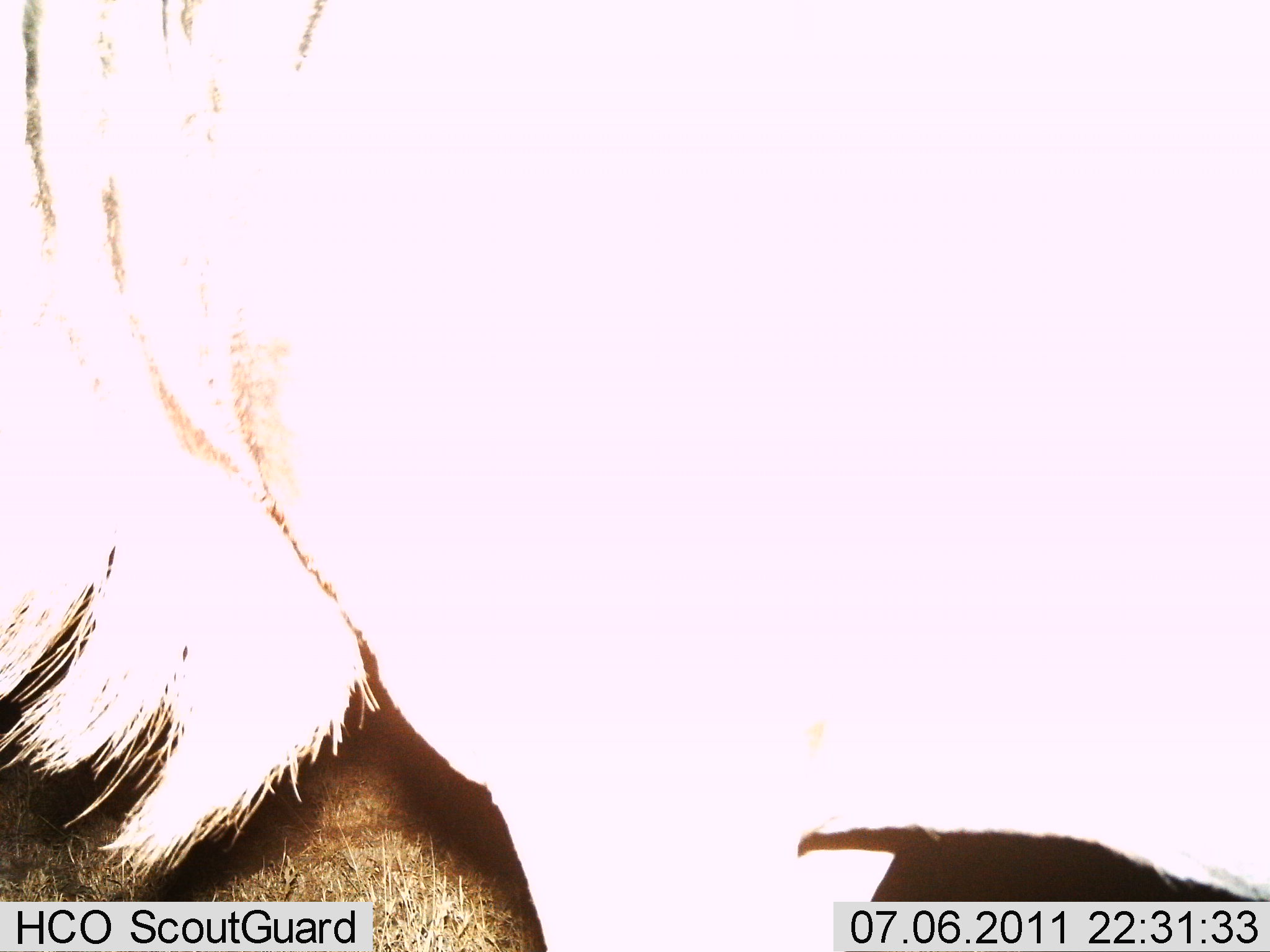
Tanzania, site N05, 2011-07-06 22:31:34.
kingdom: Animalia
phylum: Chordata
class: Mammalia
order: Artiodactyla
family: Bovidae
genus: Connochaetes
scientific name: Connochaetes taurinus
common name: blue wildebeest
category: wildebeest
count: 1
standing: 100%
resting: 0%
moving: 0%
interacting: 0%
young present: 0%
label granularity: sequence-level